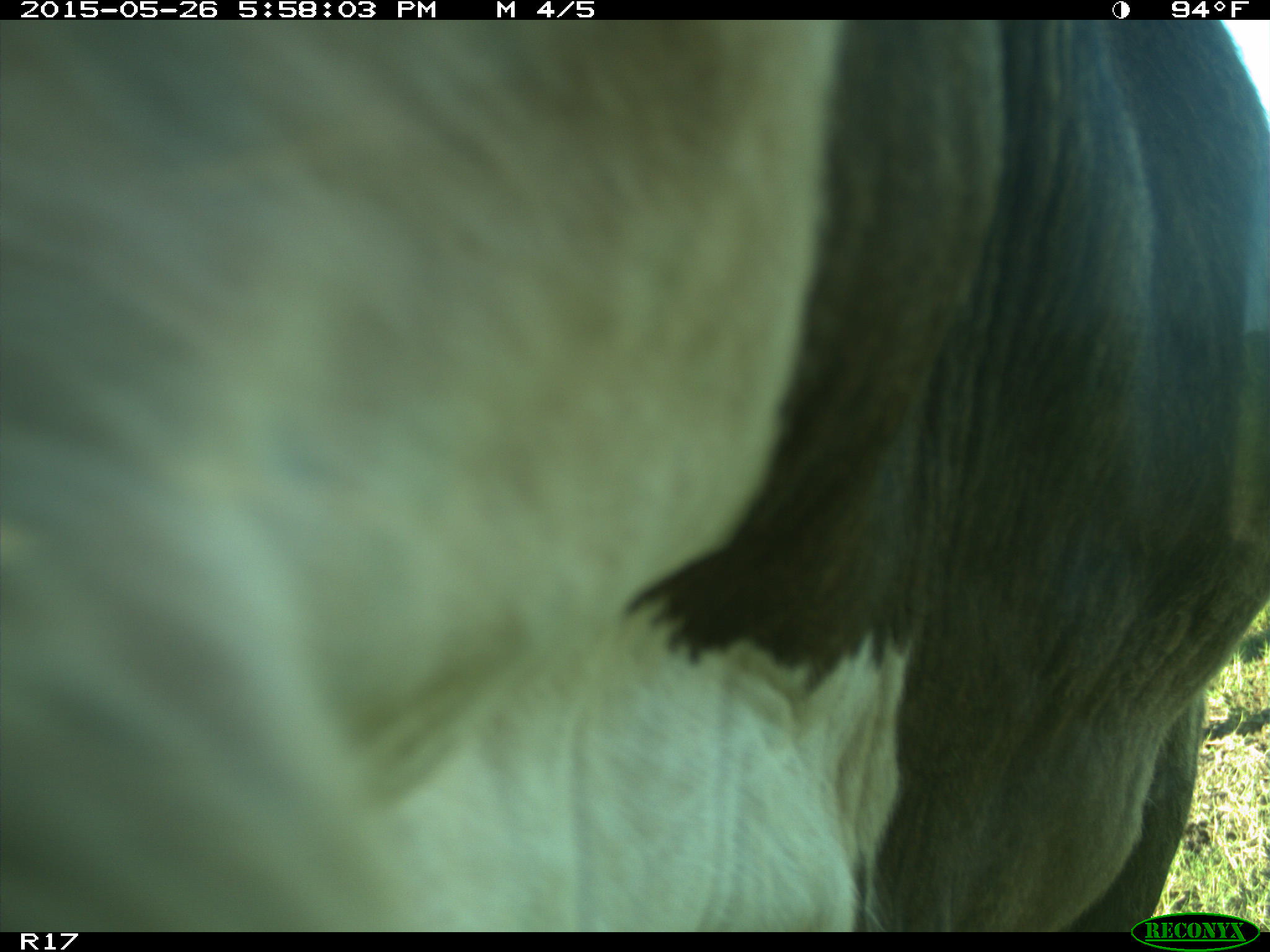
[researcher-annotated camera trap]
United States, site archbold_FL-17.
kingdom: Animalia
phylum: Chordata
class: Mammalia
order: Artiodactyla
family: Bovidae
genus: Bos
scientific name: Bos taurus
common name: domestic cow